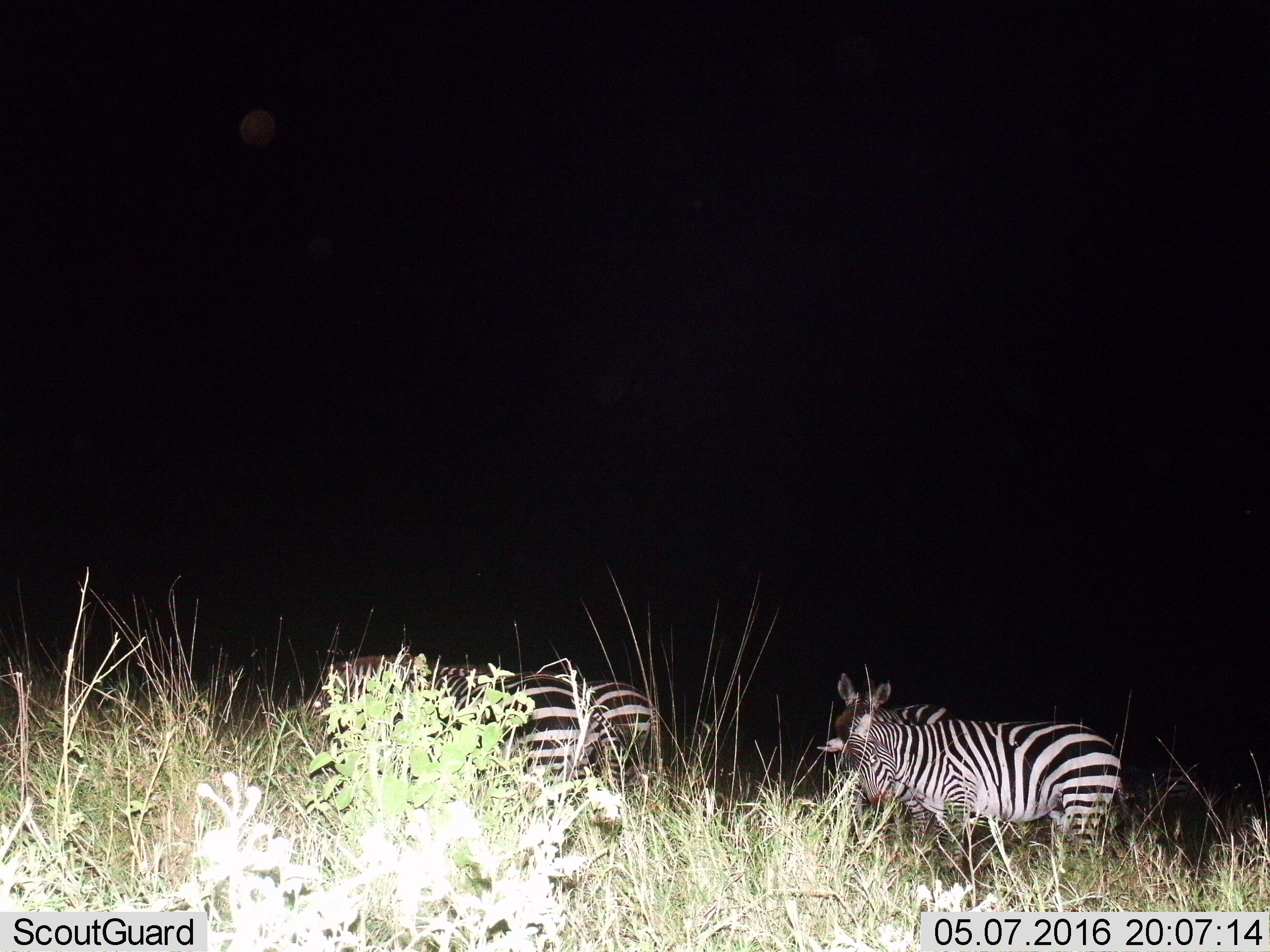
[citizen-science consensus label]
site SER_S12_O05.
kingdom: Animalia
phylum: Chordata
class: Mammalia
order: Perissodactyla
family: Equidae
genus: Equus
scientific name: Equus quagga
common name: plains zebra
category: zebraplains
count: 4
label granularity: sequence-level